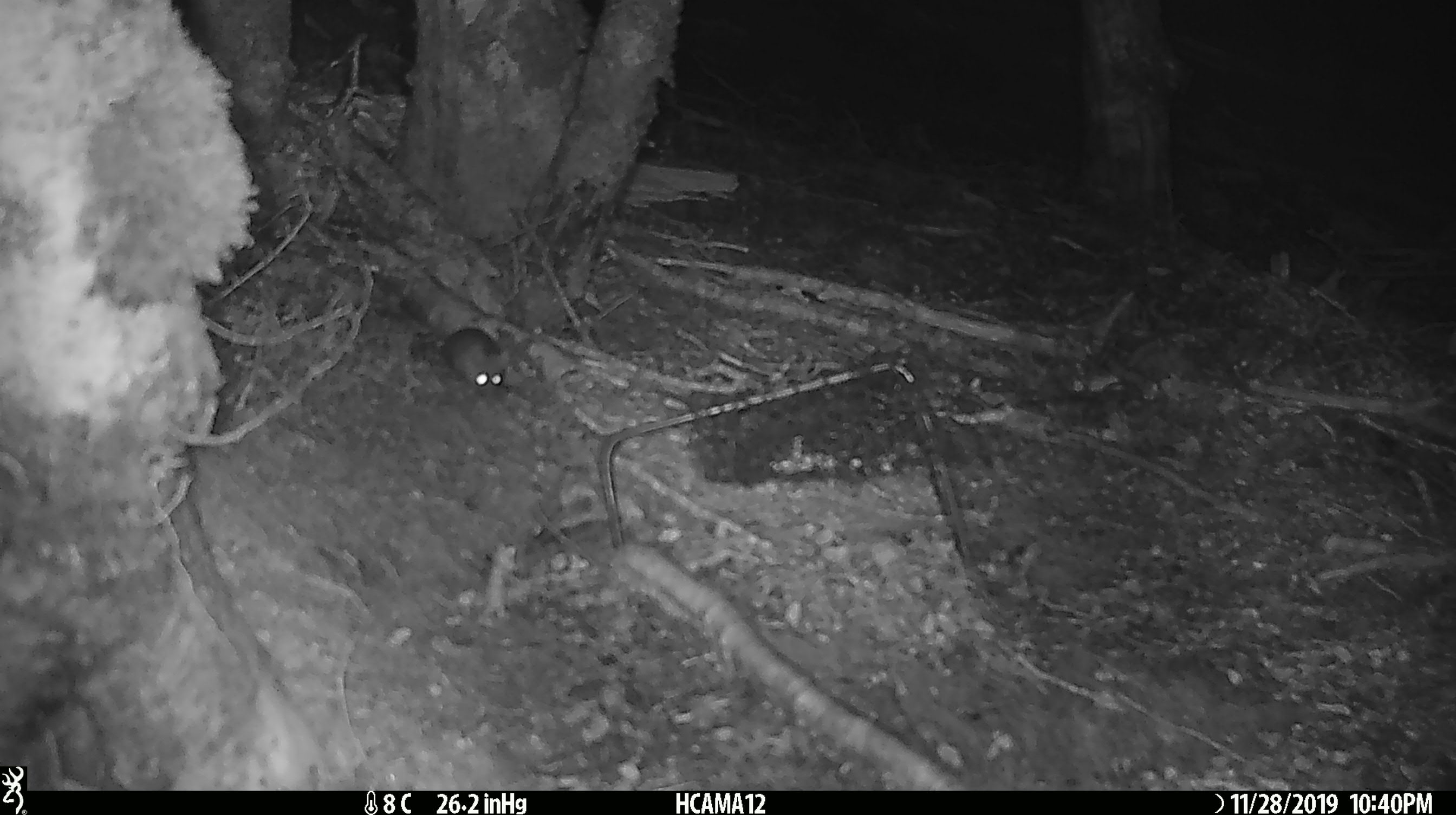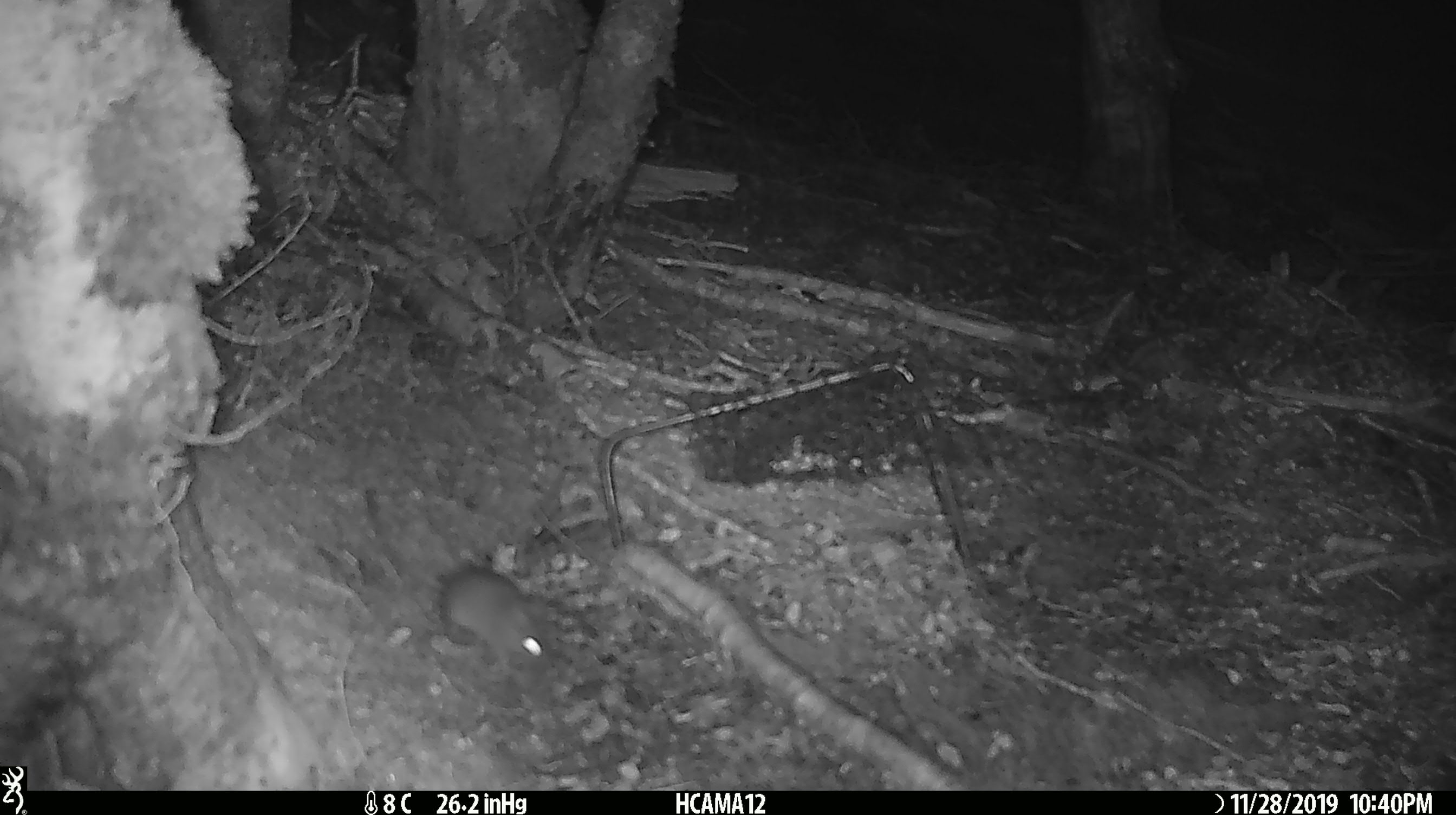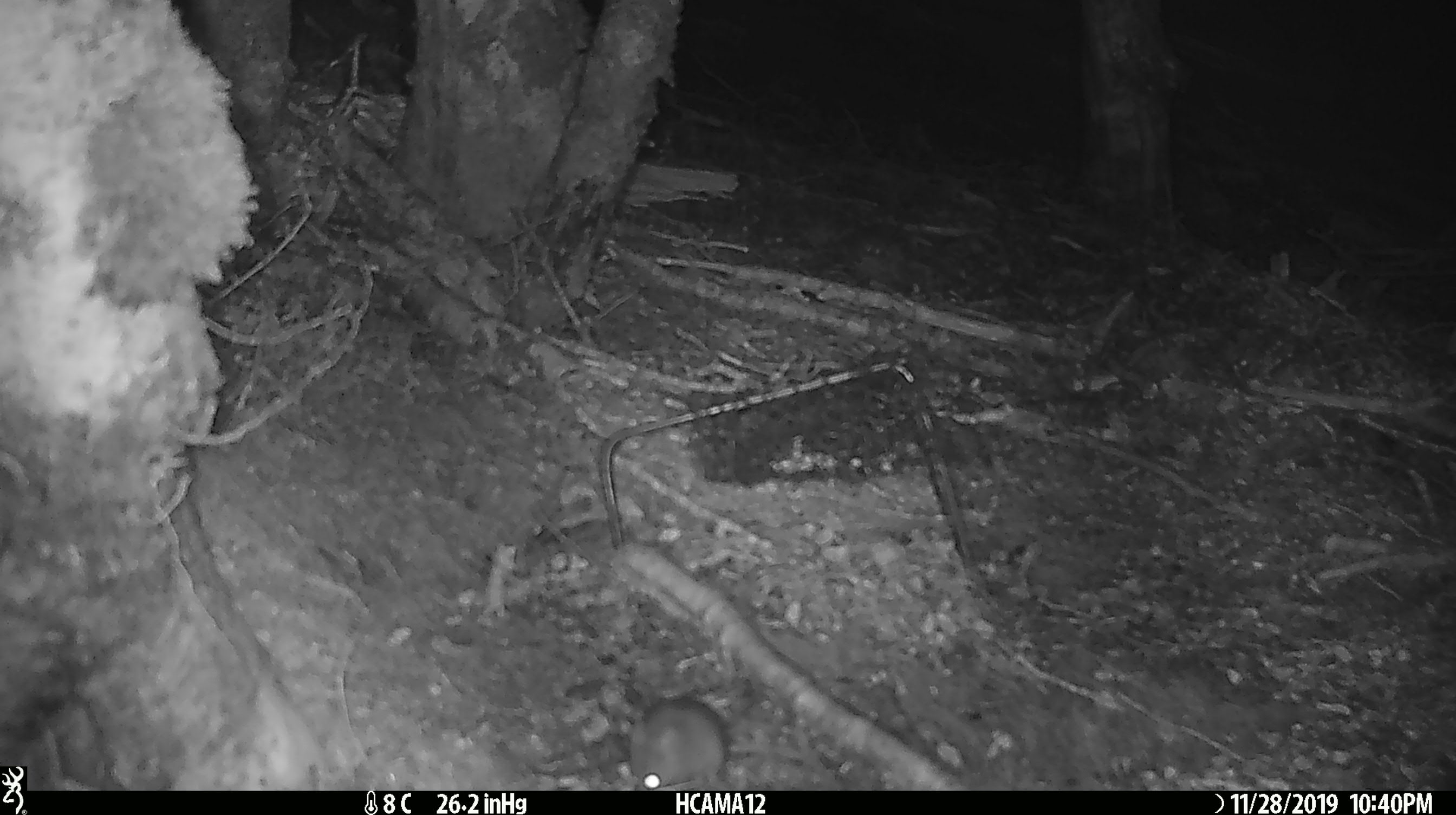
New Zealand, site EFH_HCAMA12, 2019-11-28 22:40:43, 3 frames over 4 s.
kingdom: Animalia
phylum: Chordata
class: Mammalia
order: Rodentia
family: Muridae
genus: Mus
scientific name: Mus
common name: mouse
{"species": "mouse (Mus)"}